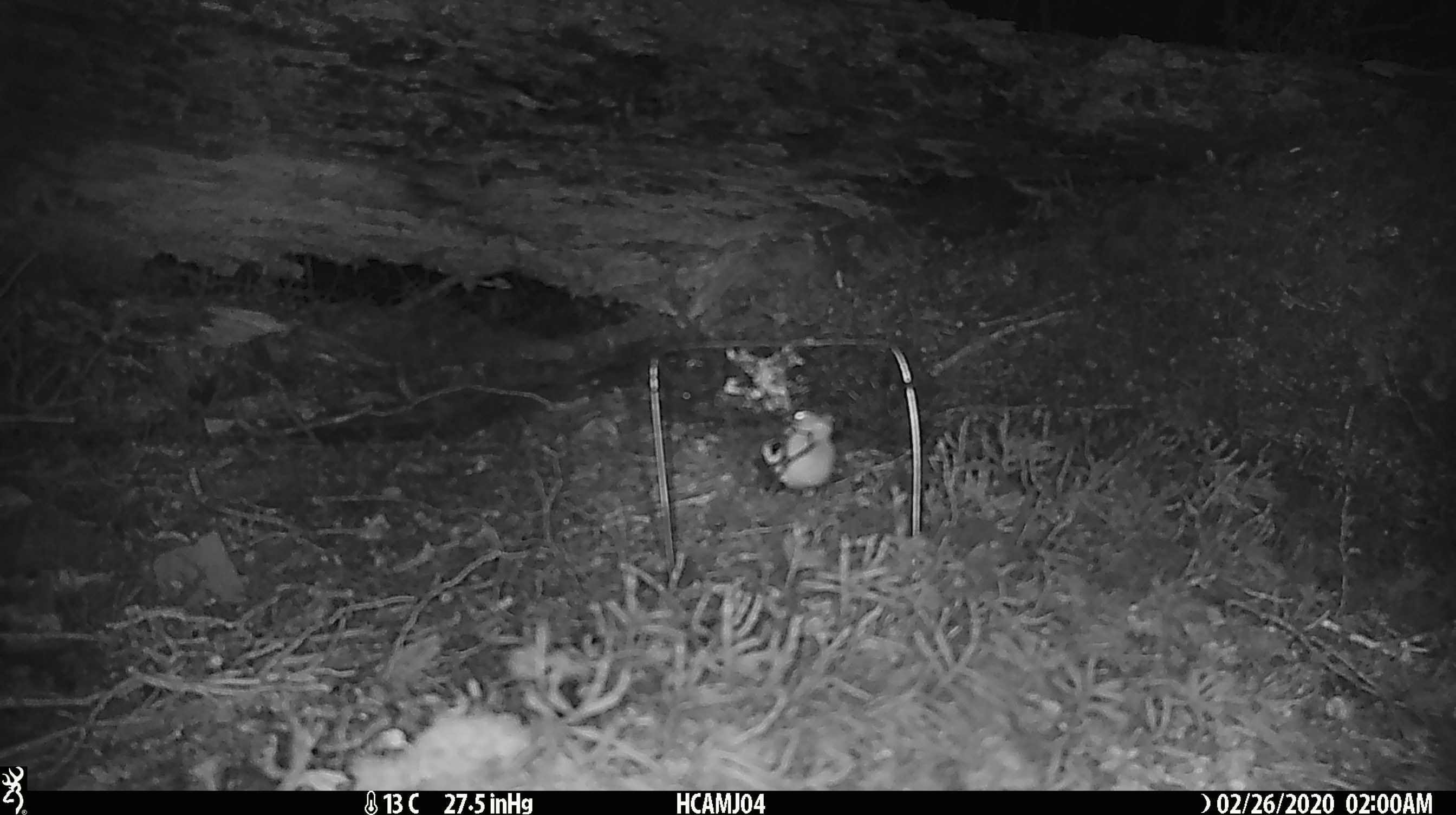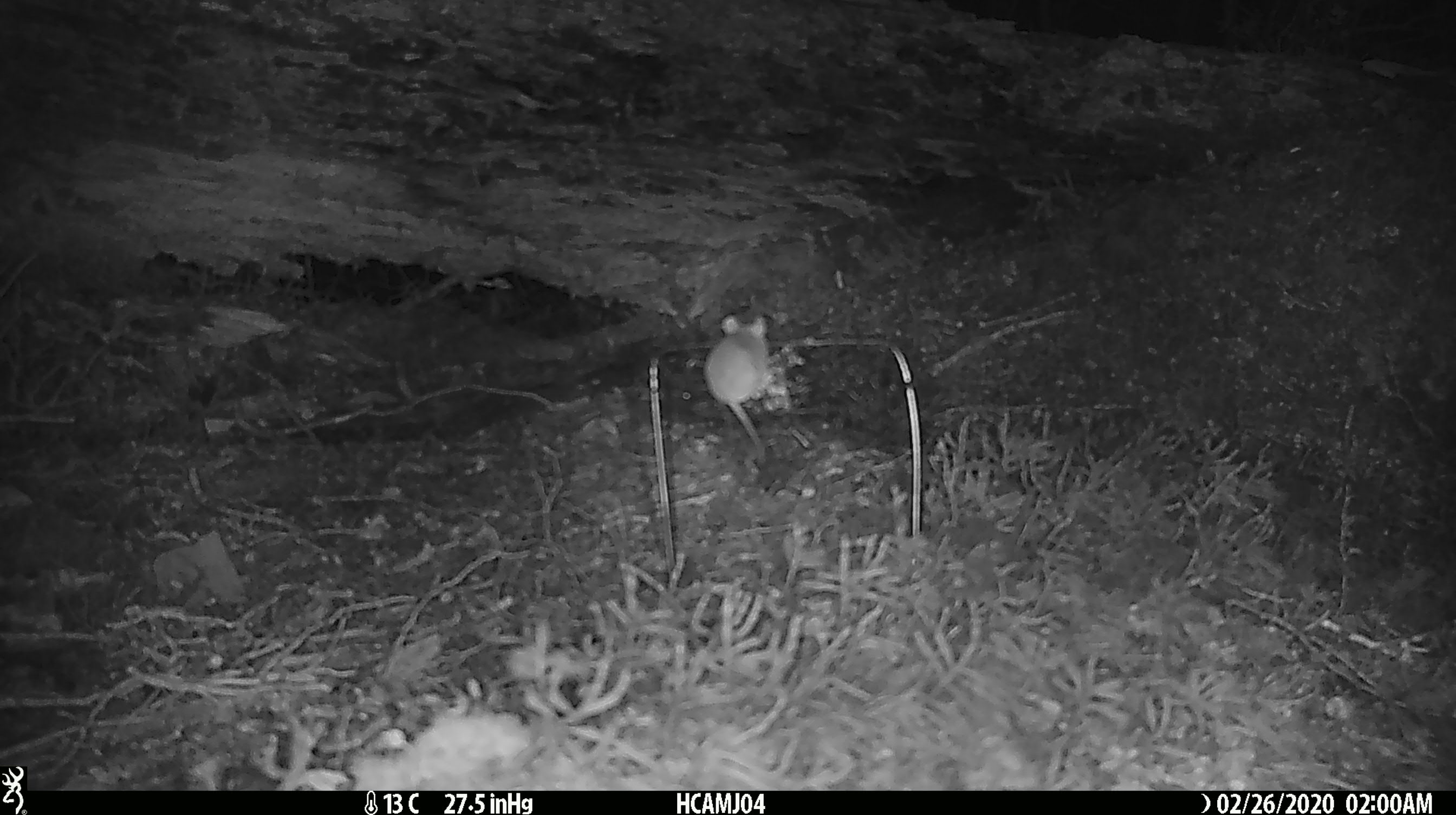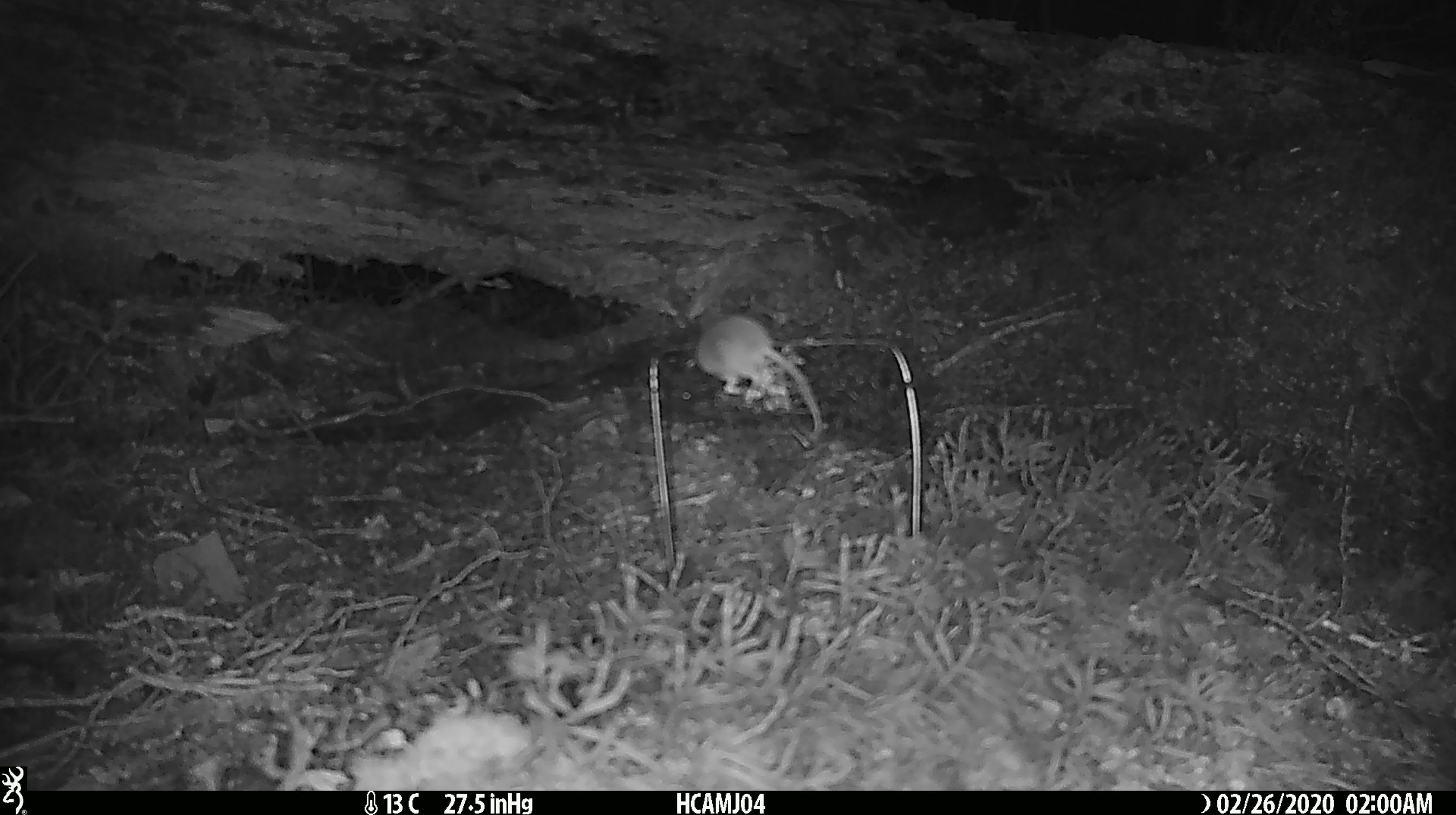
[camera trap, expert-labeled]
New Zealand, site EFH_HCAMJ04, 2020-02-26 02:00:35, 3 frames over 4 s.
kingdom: Animalia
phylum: Chordata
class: Mammalia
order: Rodentia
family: Muridae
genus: Mus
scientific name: Mus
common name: mouse